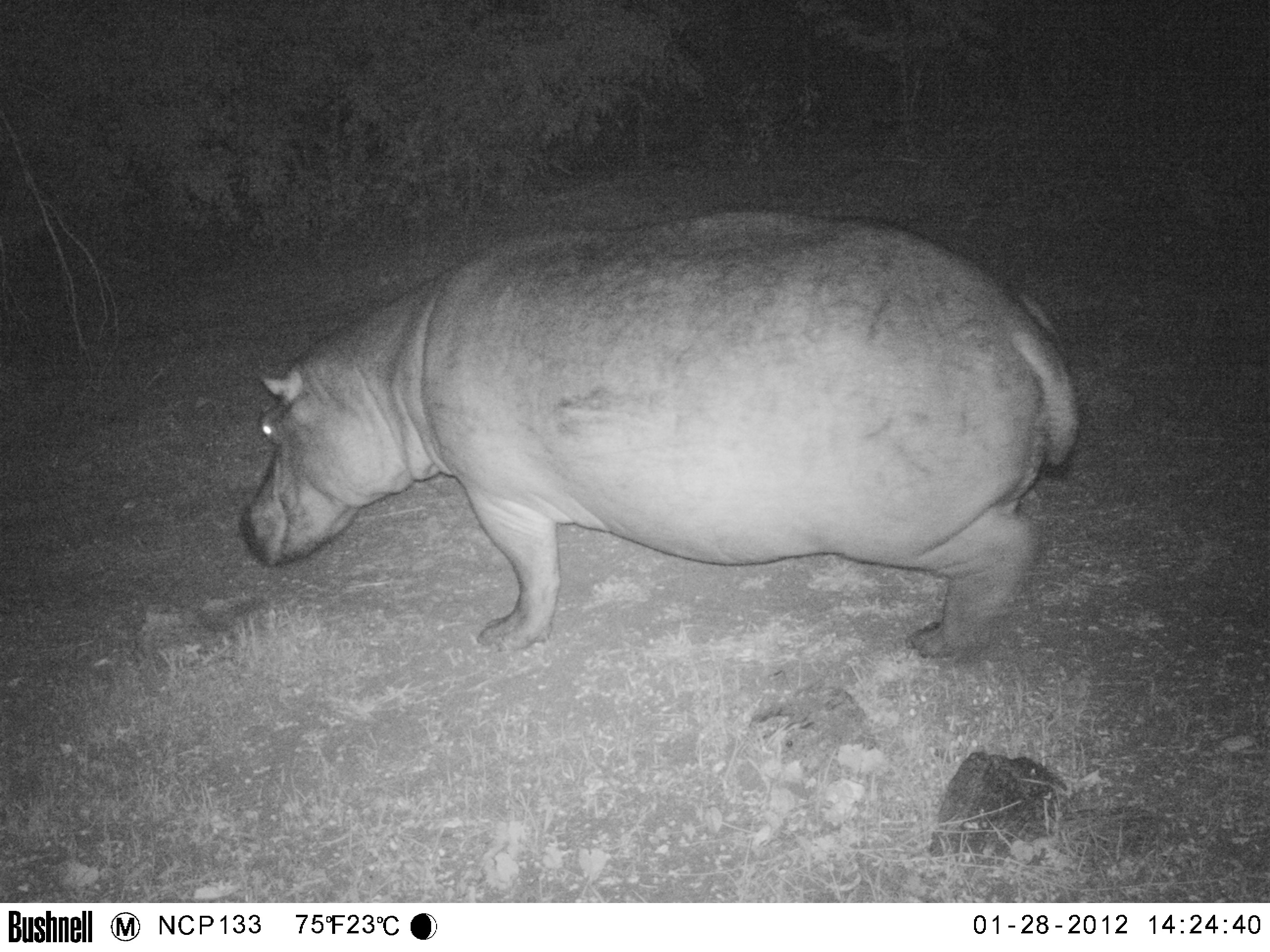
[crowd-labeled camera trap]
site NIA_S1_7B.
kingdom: Animalia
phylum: Chordata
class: Mammalia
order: Artiodactyla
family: Hippopotamidae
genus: Hippopotamus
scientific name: Hippopotamus amphibius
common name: hippopotamus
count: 1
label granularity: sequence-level